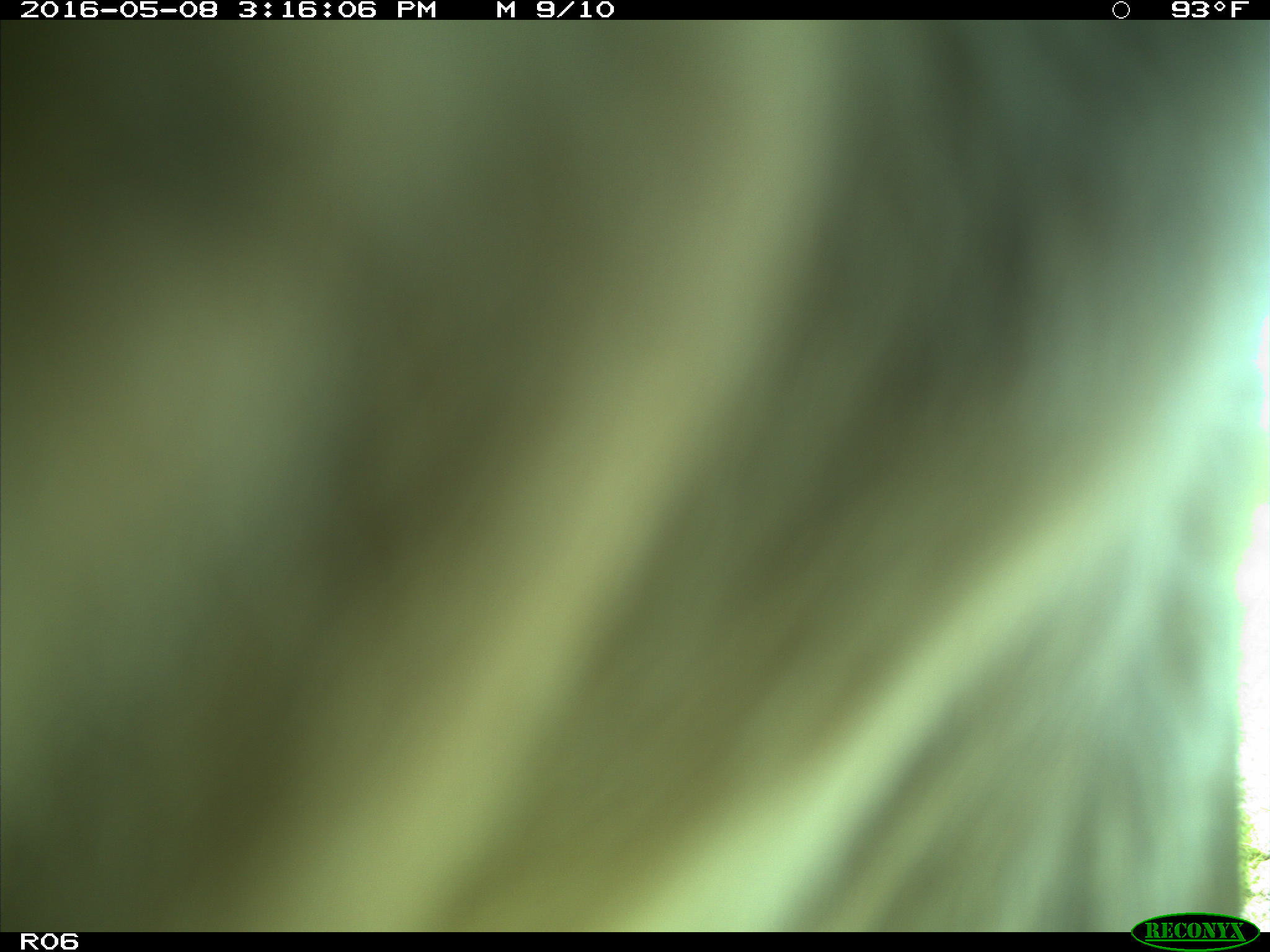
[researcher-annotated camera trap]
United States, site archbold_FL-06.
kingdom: Animalia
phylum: Chordata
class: Mammalia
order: Artiodactyla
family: Bovidae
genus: Bos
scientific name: Bos taurus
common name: domestic cow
Bos taurus (domestic cow).